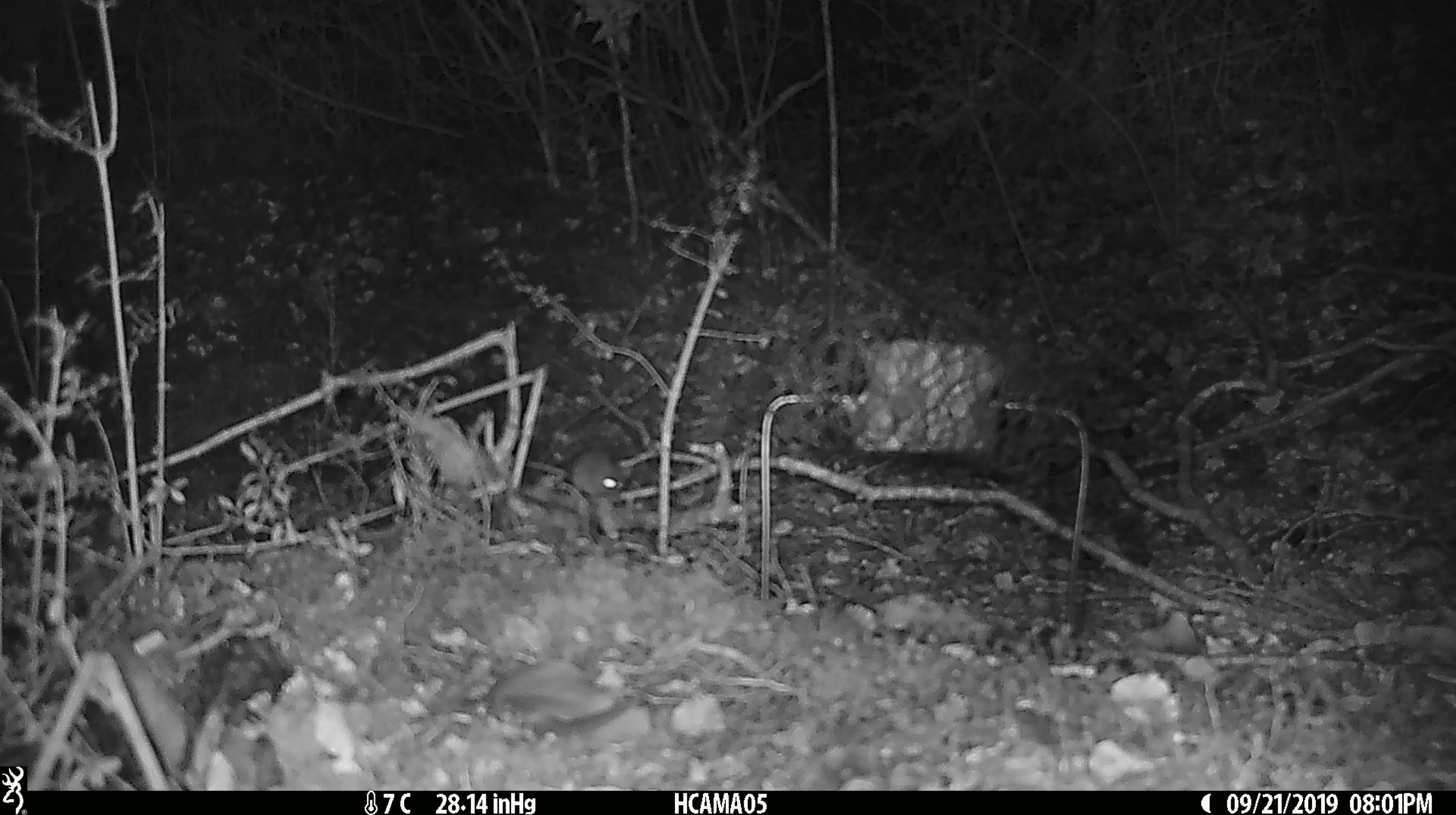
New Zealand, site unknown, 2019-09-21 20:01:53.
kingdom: Animalia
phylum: Chordata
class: Mammalia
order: Rodentia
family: Muridae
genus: Mus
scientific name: Mus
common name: mouse